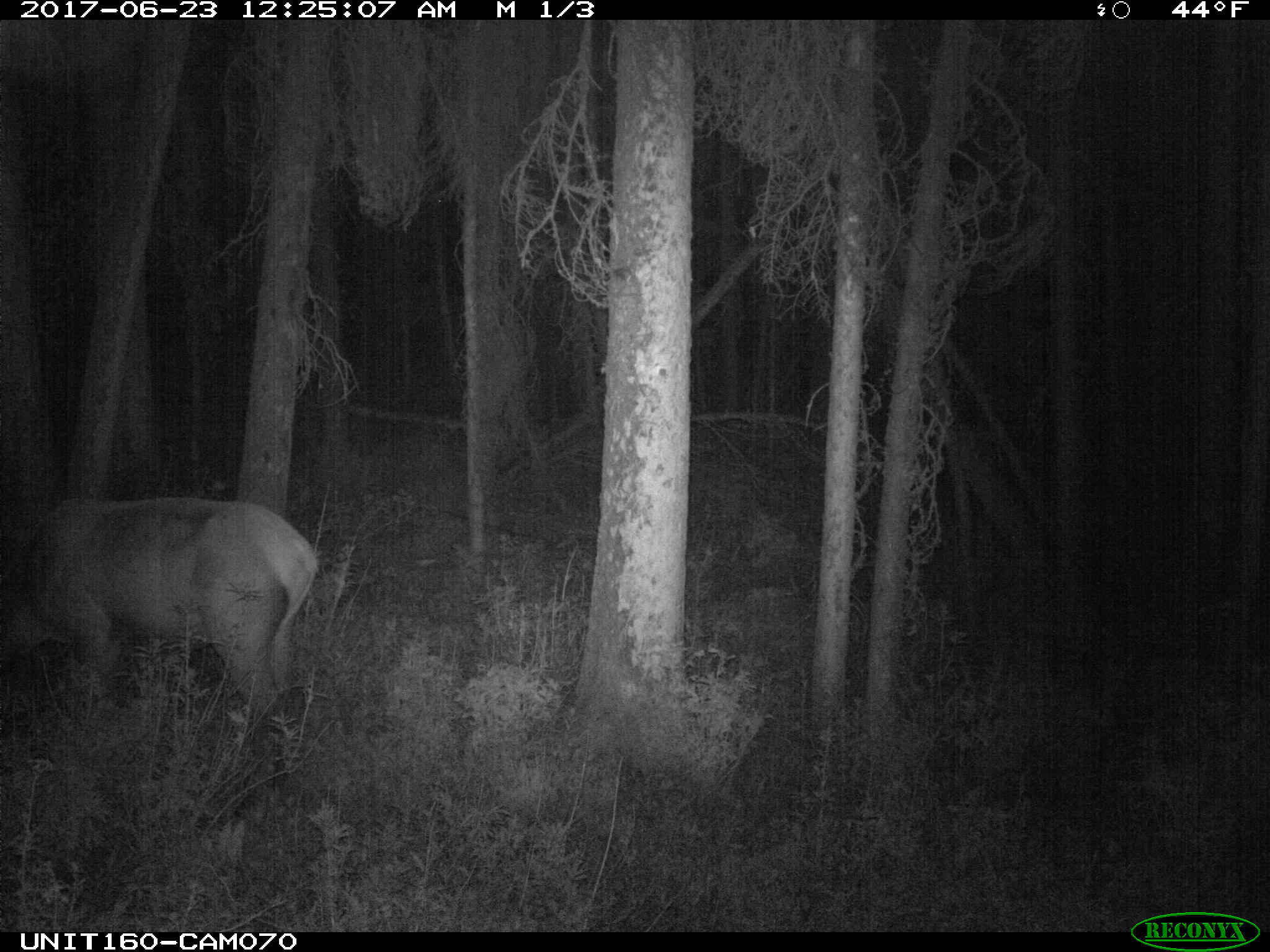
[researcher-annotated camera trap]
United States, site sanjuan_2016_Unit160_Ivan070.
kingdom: Animalia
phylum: Chordata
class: Mammalia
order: Artiodactyla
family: Cervidae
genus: Cervus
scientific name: Cervus elaphus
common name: red deer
Cervus elaphus (red deer).